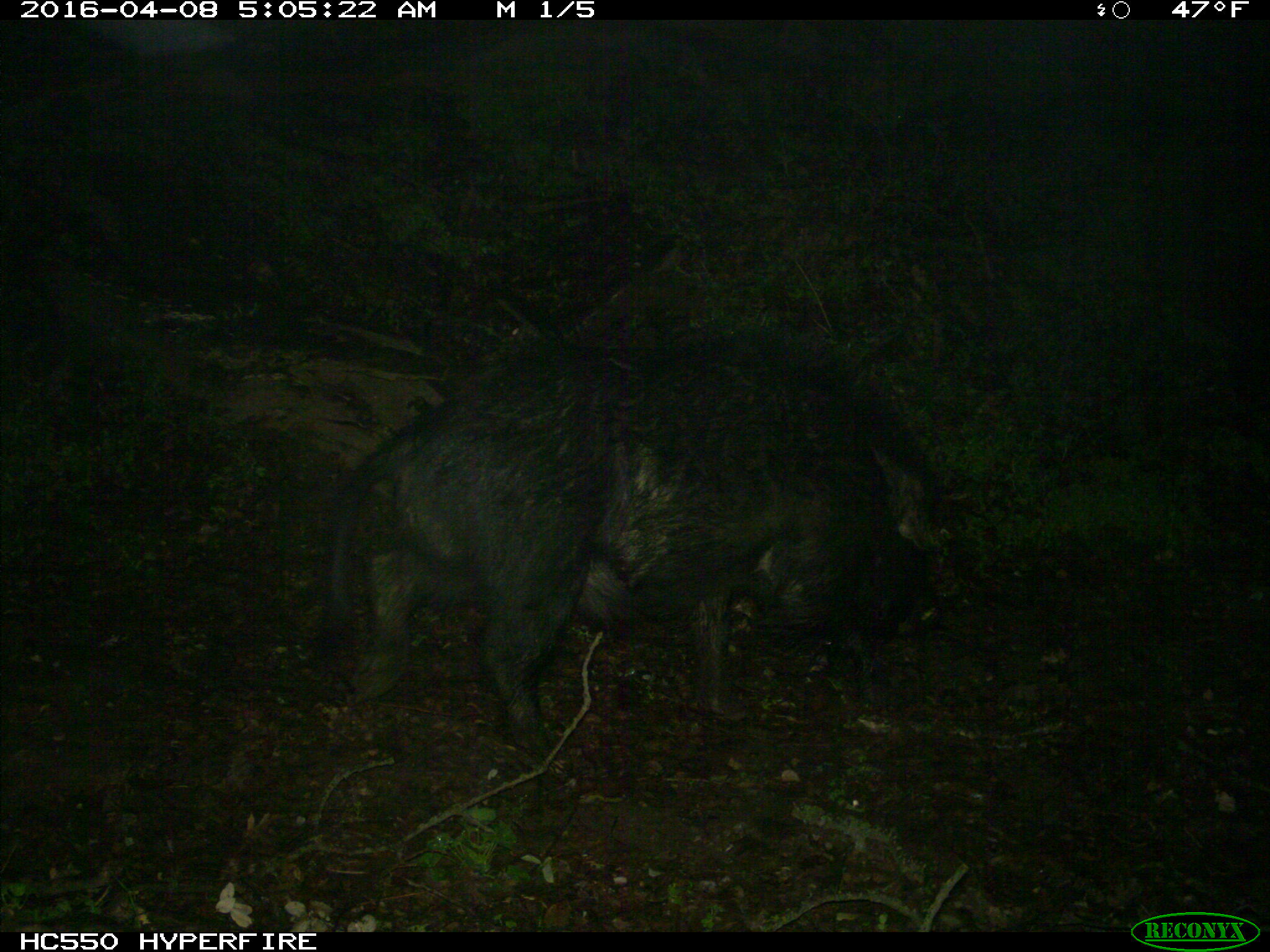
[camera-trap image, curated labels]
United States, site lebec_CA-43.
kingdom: Animalia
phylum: Chordata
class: Mammalia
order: Artiodactyla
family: Suidae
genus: Sus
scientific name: Sus scrofa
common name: wild boar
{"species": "Sus scrofa (wild boar)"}